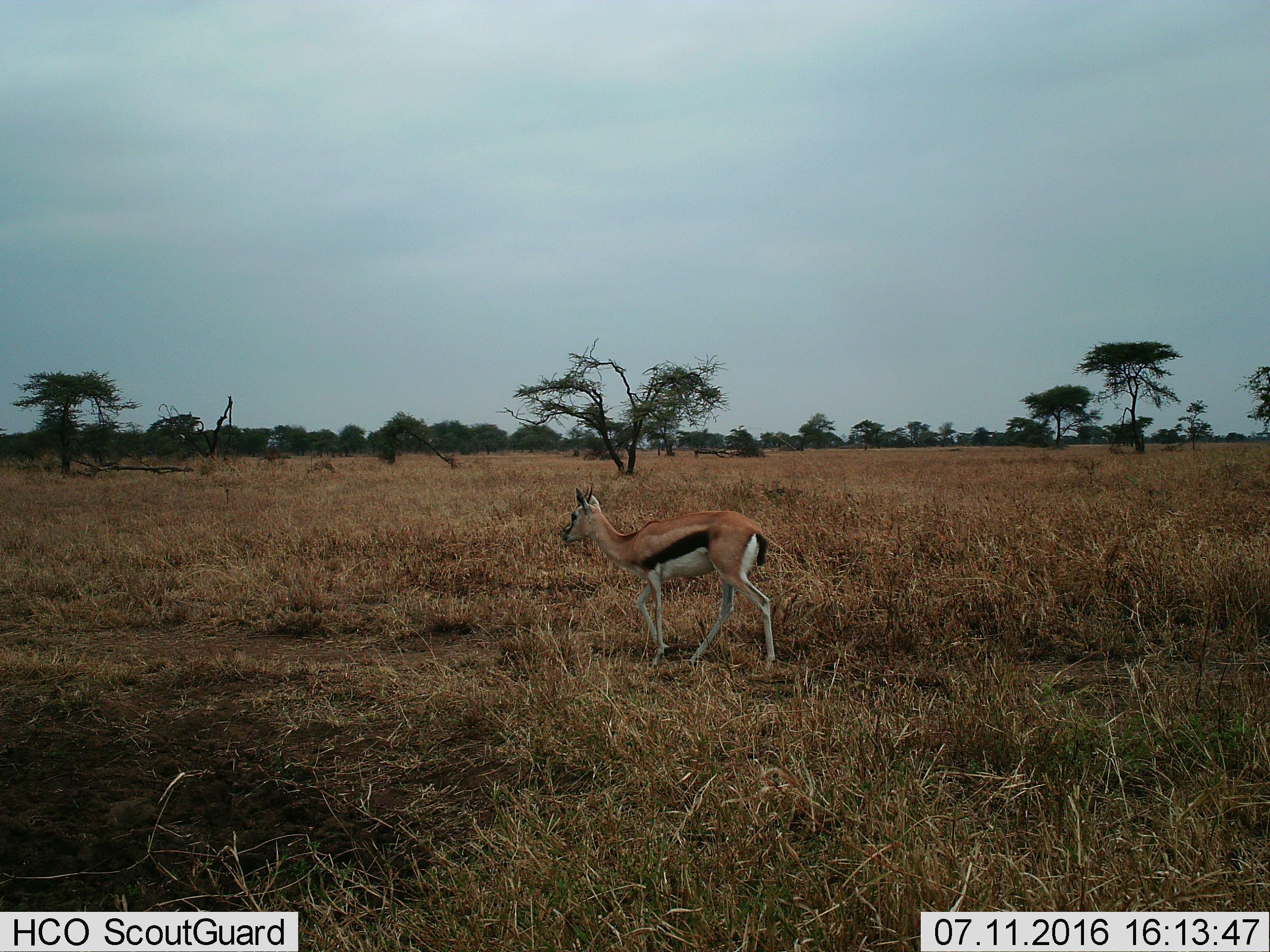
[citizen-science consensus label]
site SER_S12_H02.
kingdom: Animalia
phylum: Chordata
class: Mammalia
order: Artiodactyla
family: Bovidae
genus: Eudorcas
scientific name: Eudorcas thomsonii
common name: thomson's gazelle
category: gazellethomsons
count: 1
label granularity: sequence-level